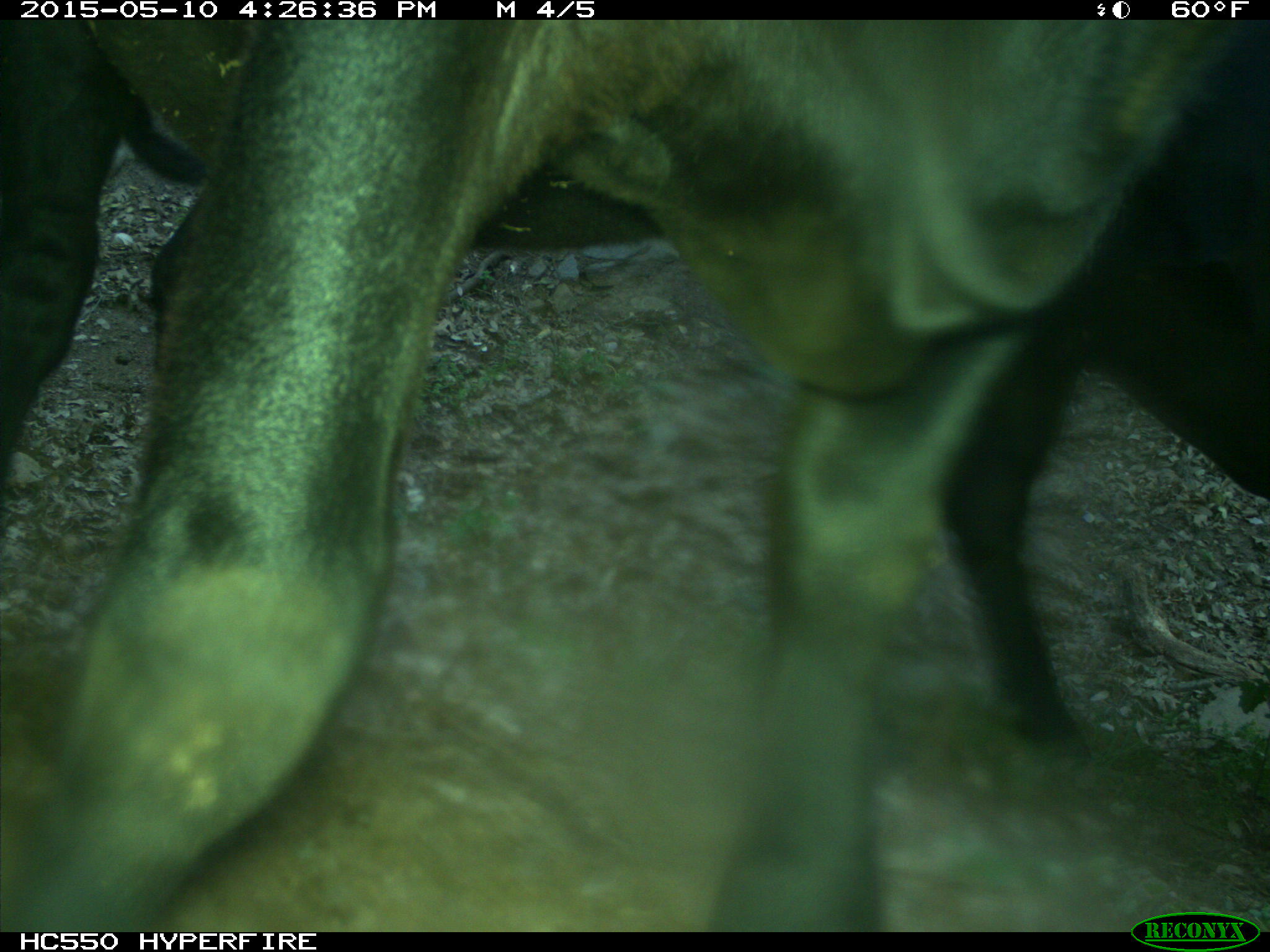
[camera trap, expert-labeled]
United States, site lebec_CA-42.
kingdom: Animalia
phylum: Chordata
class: Mammalia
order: Artiodactyla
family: Bovidae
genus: Bos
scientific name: Bos taurus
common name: domestic cow